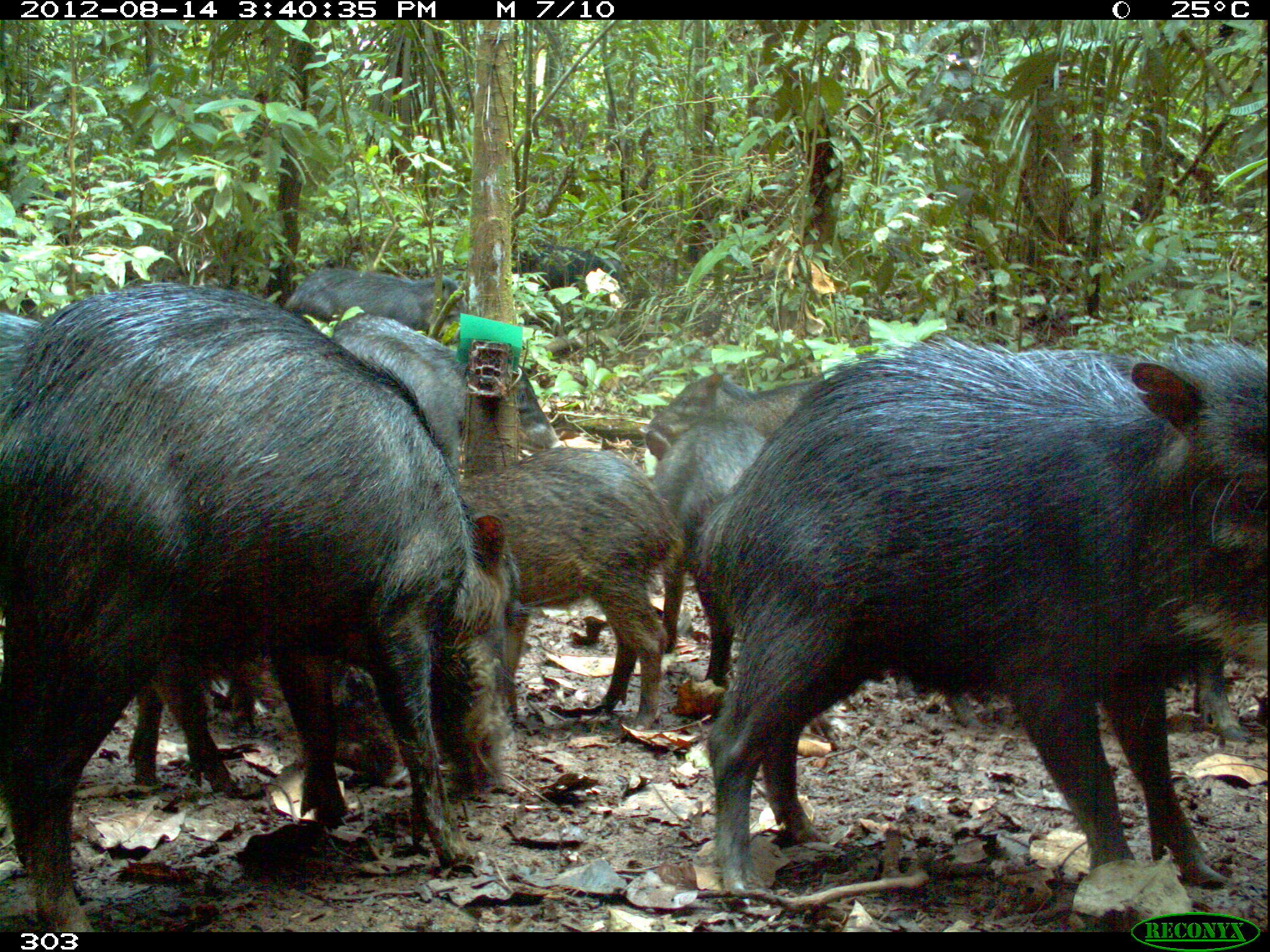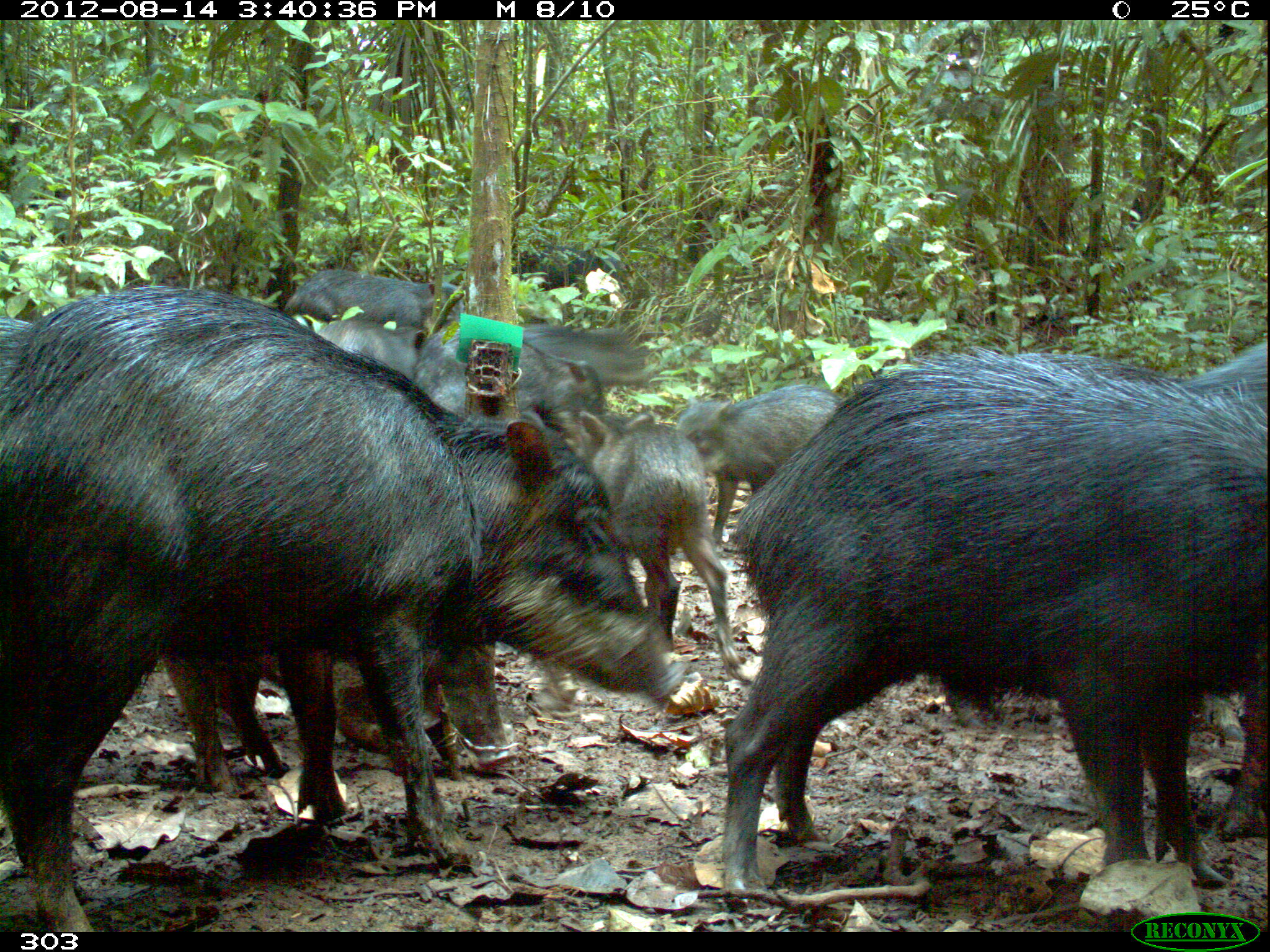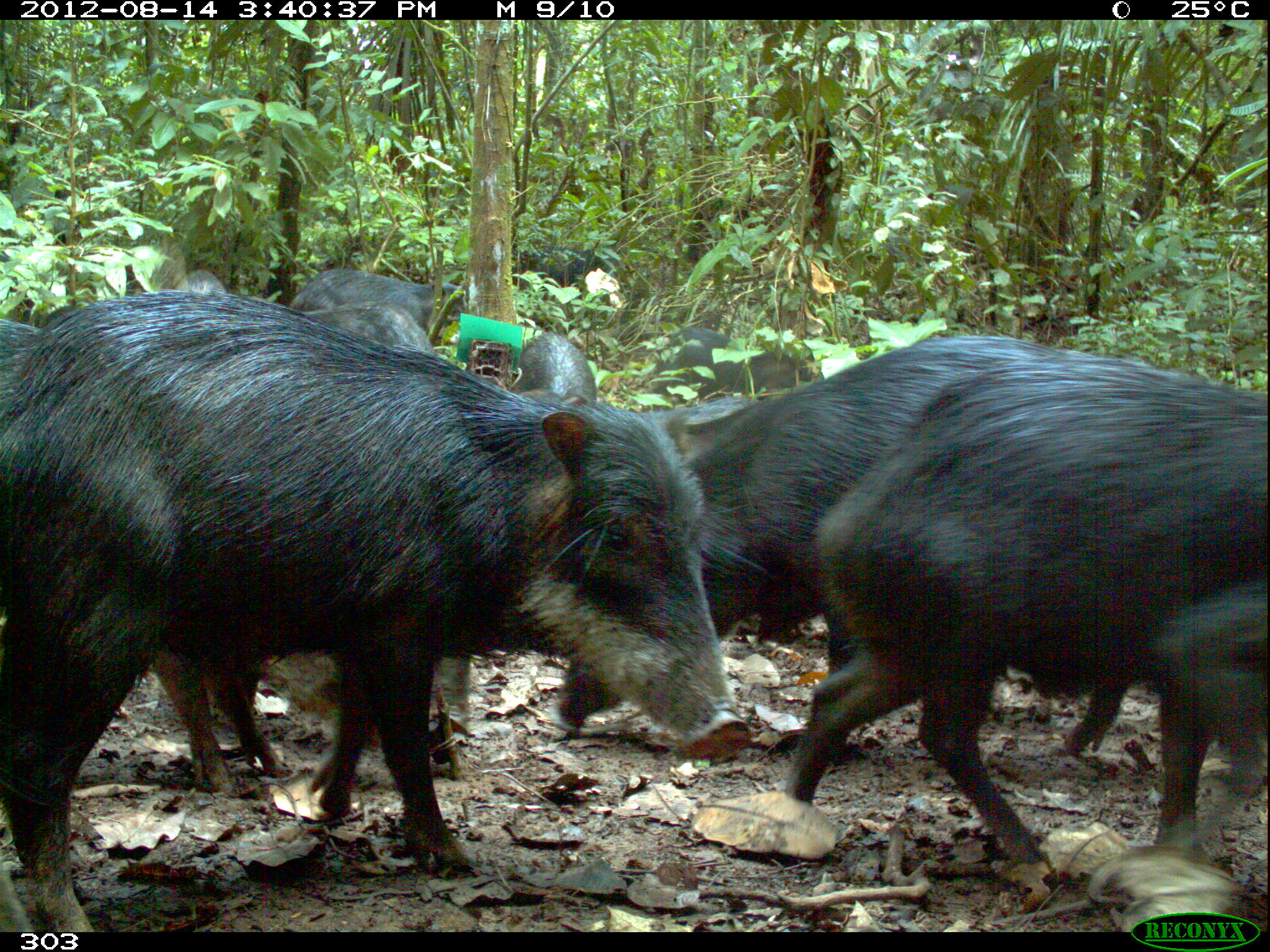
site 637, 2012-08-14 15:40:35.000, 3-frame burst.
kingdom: Animalia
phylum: Chordata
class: Mammalia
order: Artiodactyla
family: Tayassuidae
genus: Tayassu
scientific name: Tayassu pecari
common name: white-lipped peccary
Tayassu pecari (white-lipped peccary).